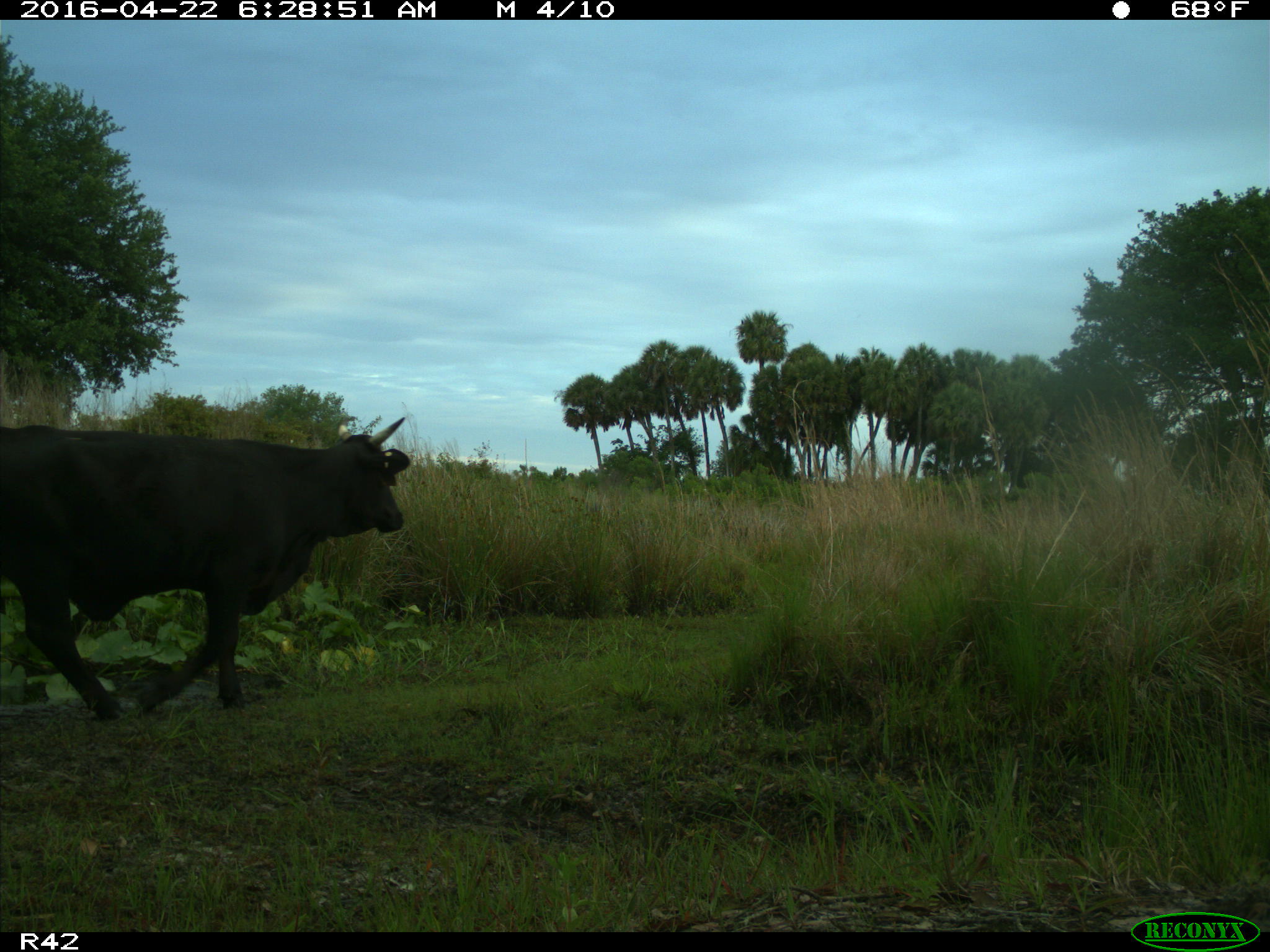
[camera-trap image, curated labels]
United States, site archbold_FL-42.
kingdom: Animalia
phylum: Chordata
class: Mammalia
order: Artiodactyla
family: Bovidae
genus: Bos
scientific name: Bos taurus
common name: domestic cow